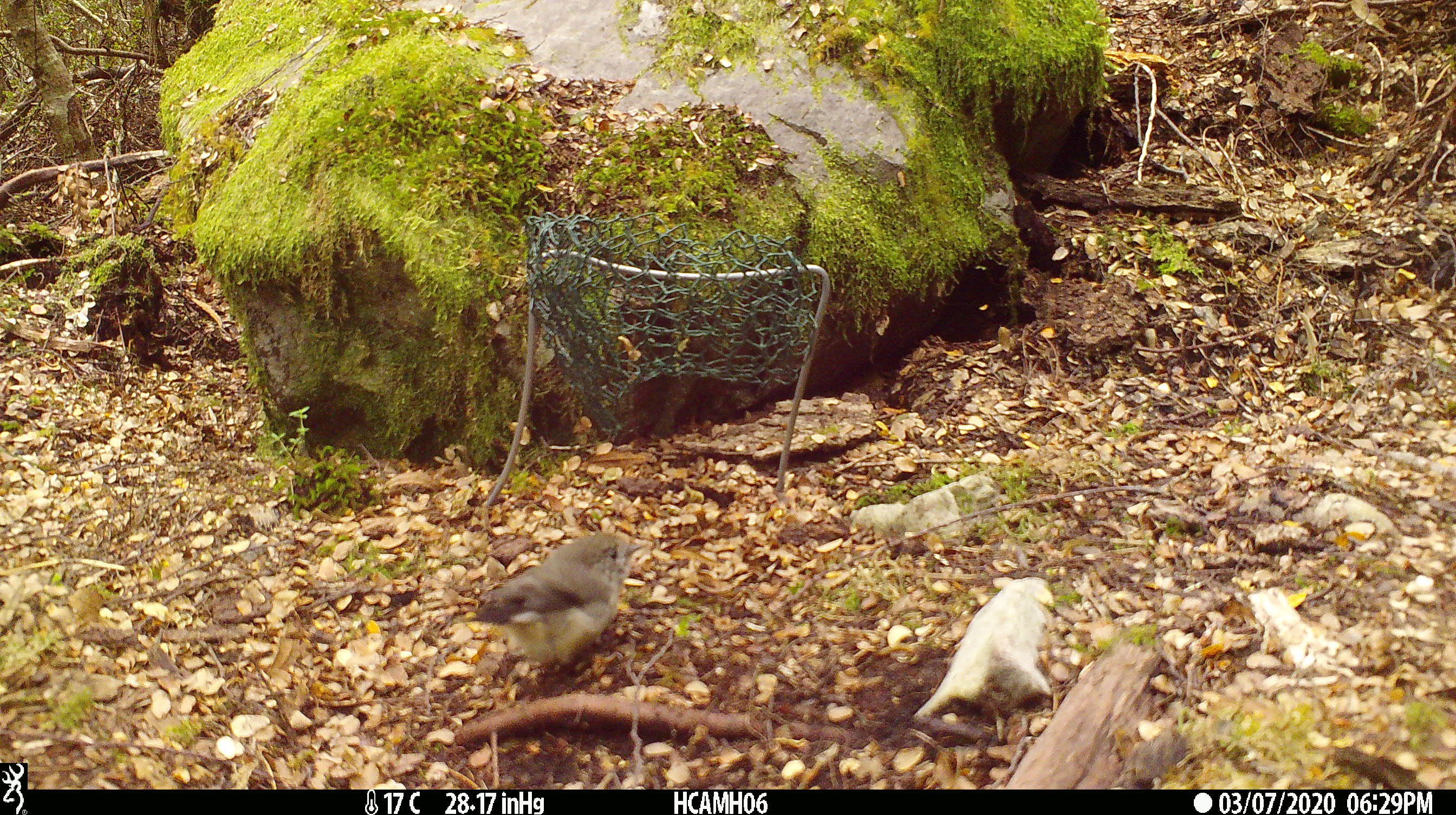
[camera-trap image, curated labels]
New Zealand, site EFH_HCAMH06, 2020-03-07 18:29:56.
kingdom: Animalia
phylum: Chordata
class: Aves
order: Passeriformes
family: Petroicidae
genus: Petroica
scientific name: Petroica macrocephala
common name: tomtit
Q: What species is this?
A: Tomtit (Petroica macrocephala).